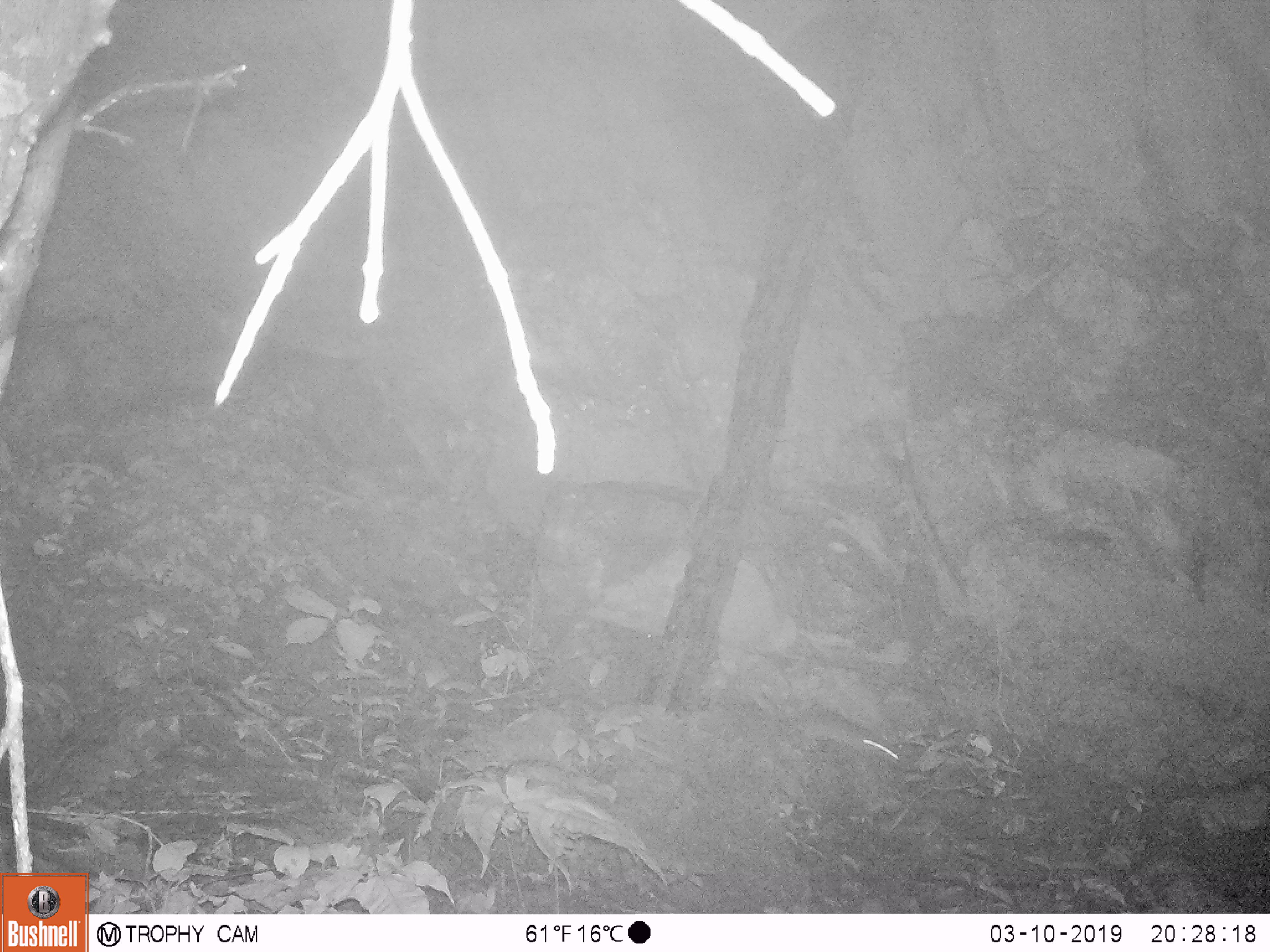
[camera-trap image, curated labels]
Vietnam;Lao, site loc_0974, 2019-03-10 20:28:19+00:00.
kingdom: Animalia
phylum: Chordata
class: Mammalia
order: Rodentia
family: Muridae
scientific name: Muridae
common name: old-world mice and rats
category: unidentified murid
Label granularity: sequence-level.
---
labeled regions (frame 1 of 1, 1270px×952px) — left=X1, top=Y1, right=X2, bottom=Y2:
unidentified murid: left=794, top=710, right=902, bottom=765